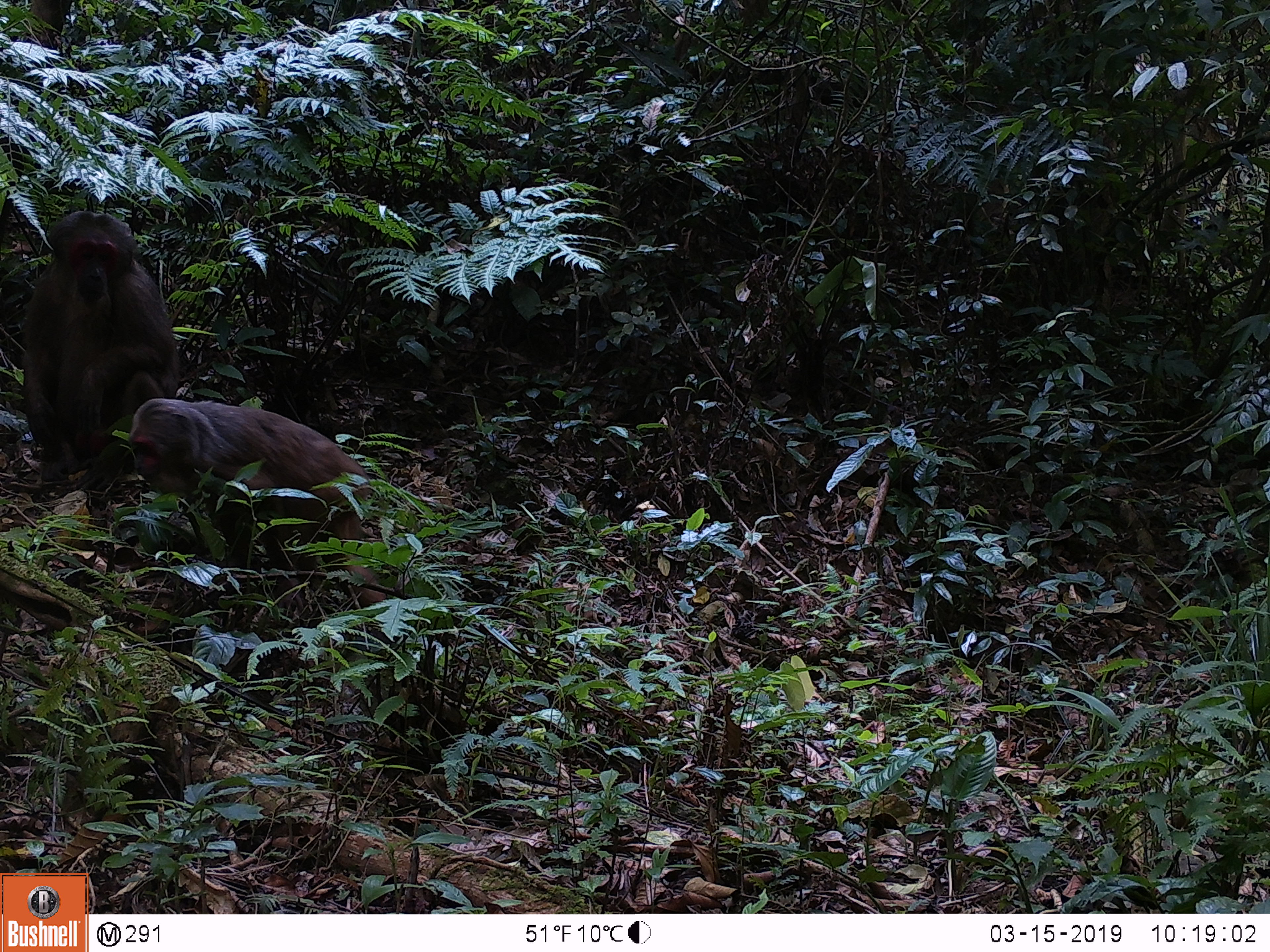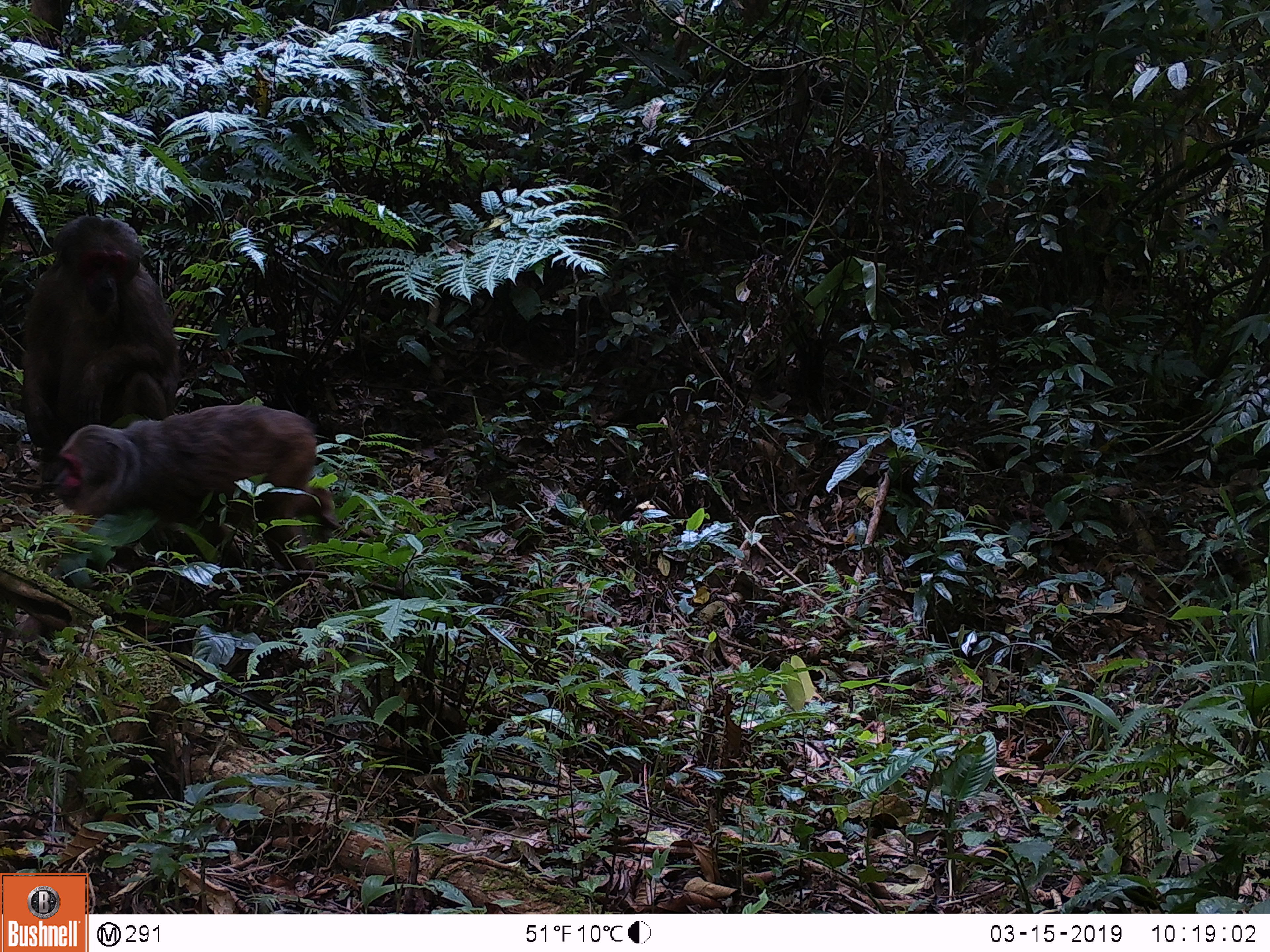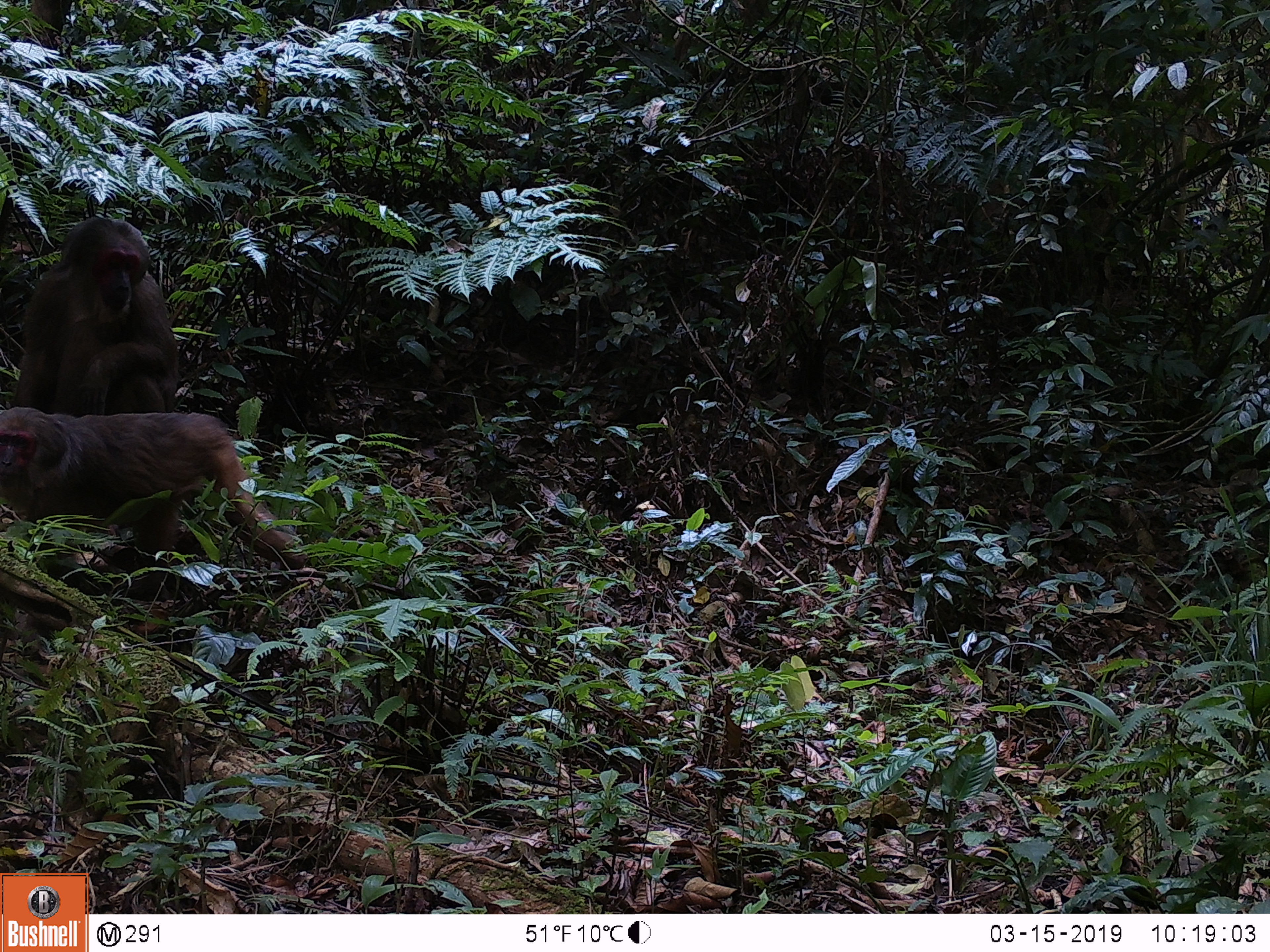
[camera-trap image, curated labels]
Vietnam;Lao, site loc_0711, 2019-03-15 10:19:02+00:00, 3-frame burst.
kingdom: Animalia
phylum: Chordata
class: Mammalia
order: Primates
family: Cercopithecidae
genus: Macaca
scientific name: Macaca arctoides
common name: stump-tailed macaque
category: stump tailed macaque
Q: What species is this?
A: Stump tailed macaque (stump-tailed macaque) (Macaca arctoides).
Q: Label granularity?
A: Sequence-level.